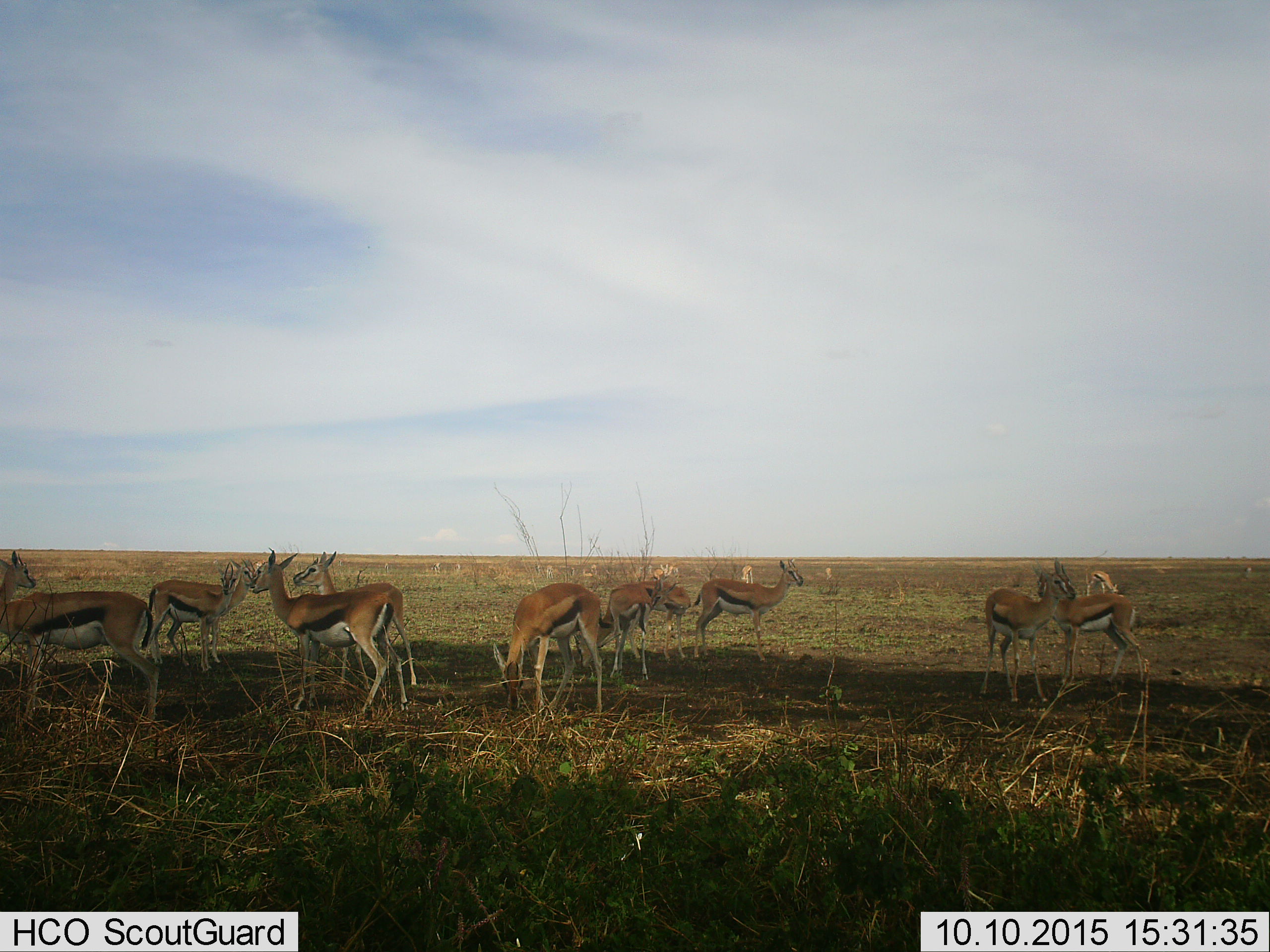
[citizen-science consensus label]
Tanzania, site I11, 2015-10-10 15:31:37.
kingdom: Animalia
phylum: Chordata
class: Mammalia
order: Artiodactyla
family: Bovidae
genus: Eudorcas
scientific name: Eudorcas thomsonii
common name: thomson's gazelle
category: gazellethomsons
Gazellethomsons (thomson's gazelle) (Eudorcas thomsonii), count 11-50. Behavior (volunteer vote fractions): standing 67%, resting 11%, moving 22%, interacting 22%. Young present (vote fraction): 11%. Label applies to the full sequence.